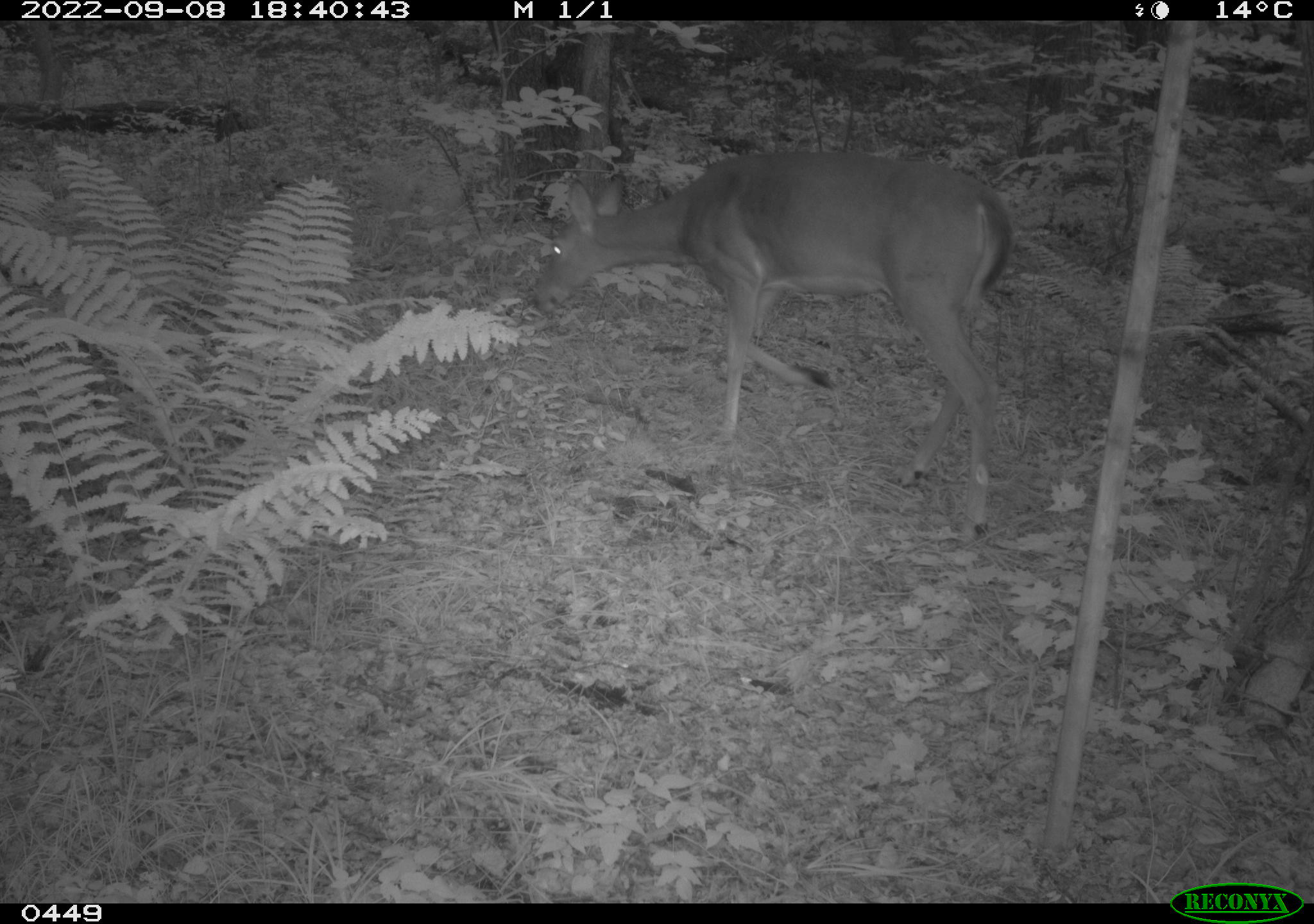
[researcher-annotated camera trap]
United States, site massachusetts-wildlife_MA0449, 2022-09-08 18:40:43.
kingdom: Animalia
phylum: Chordata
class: Mammalia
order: Artiodactyla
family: Cervidae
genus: Odocoileus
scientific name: Odocoileus virginianus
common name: white-tailed deer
White-tailed deer (Odocoileus virginianus).